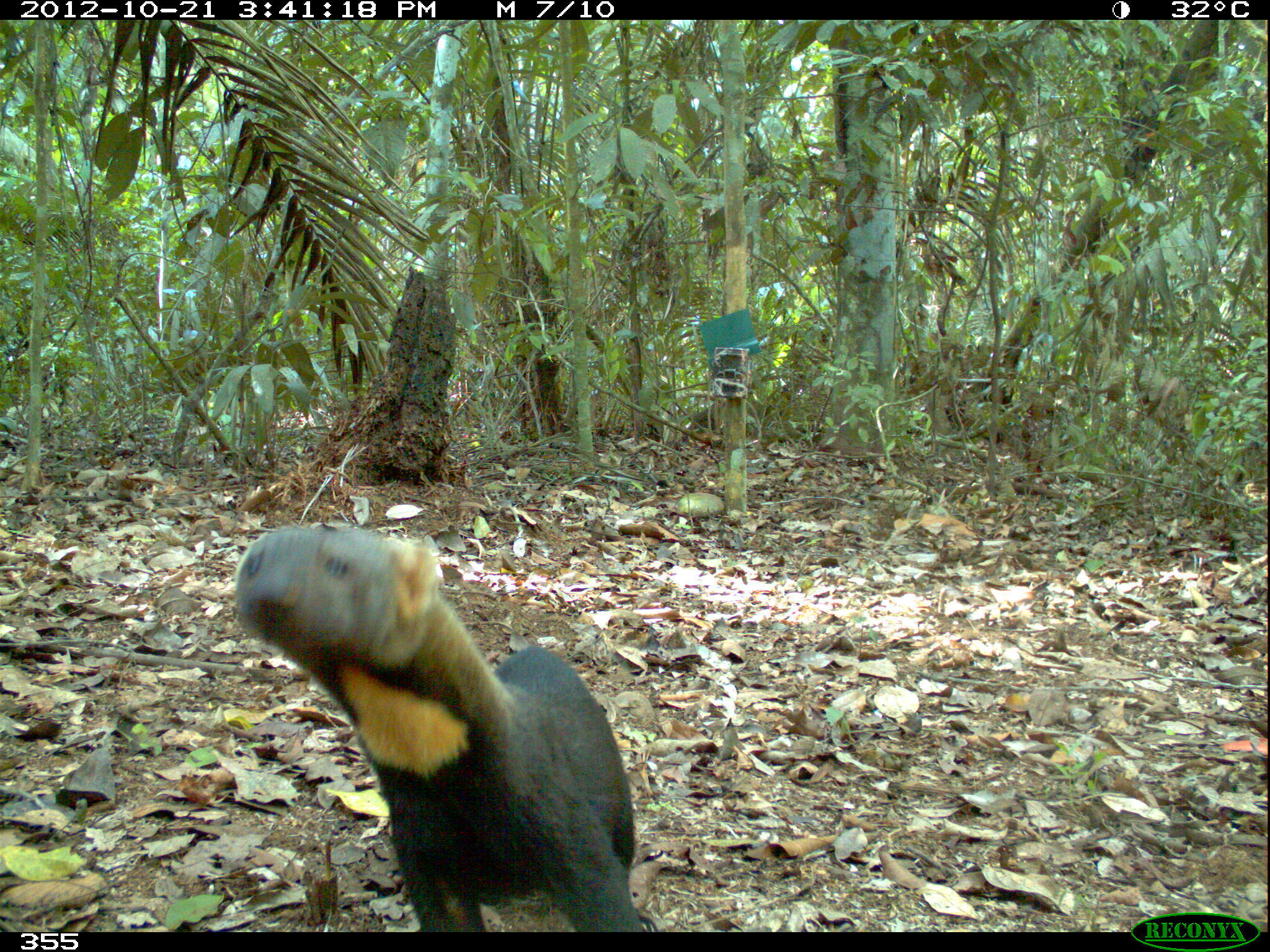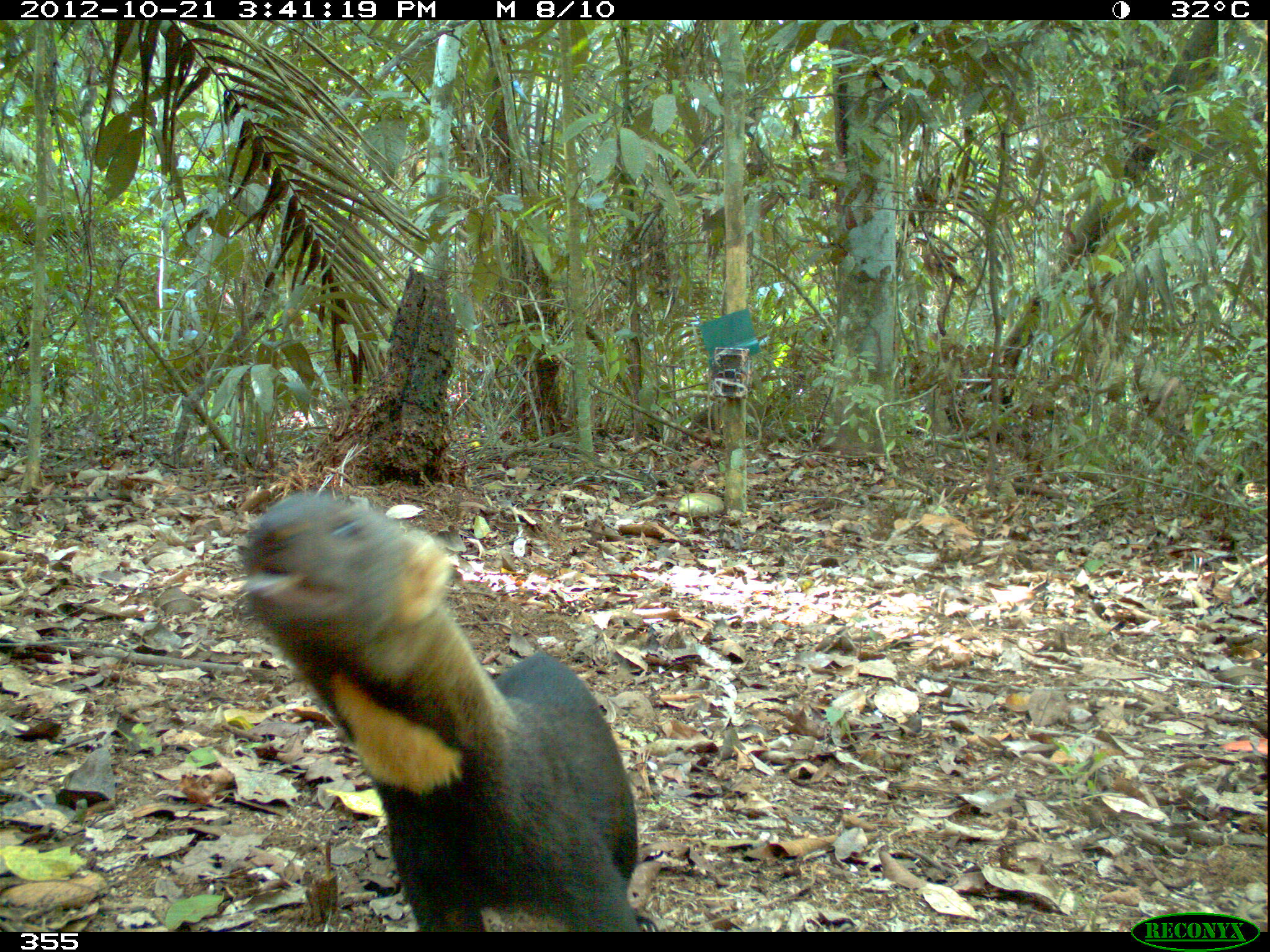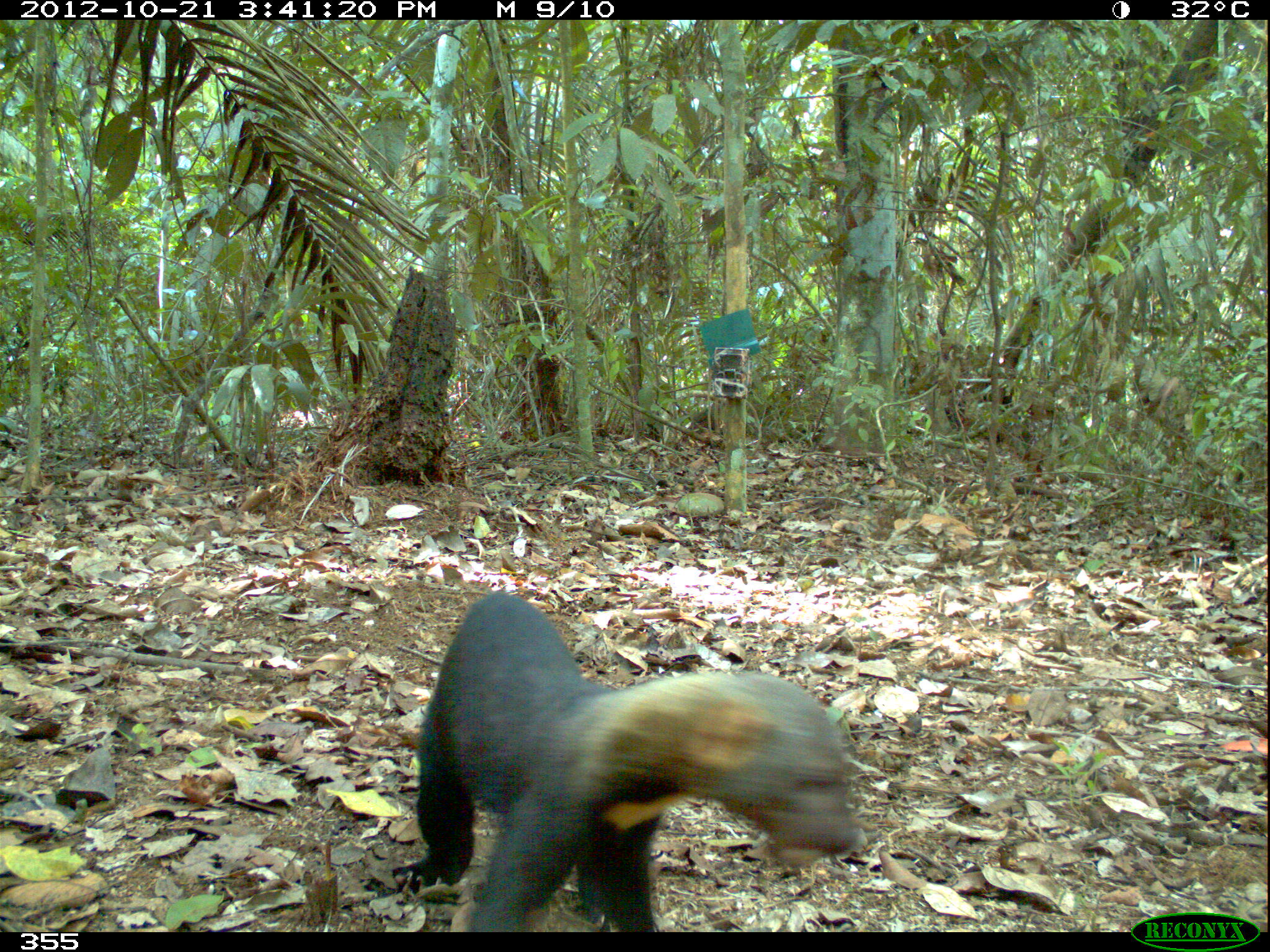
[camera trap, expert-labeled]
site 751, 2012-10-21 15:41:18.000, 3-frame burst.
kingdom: Animalia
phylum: Chordata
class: Mammalia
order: Carnivora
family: Mustelidae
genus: Eira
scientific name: Eira barbara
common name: tayra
Eira barbara (tayra).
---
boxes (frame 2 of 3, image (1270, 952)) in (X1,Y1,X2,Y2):
eira barbara: (235,487,657,931)